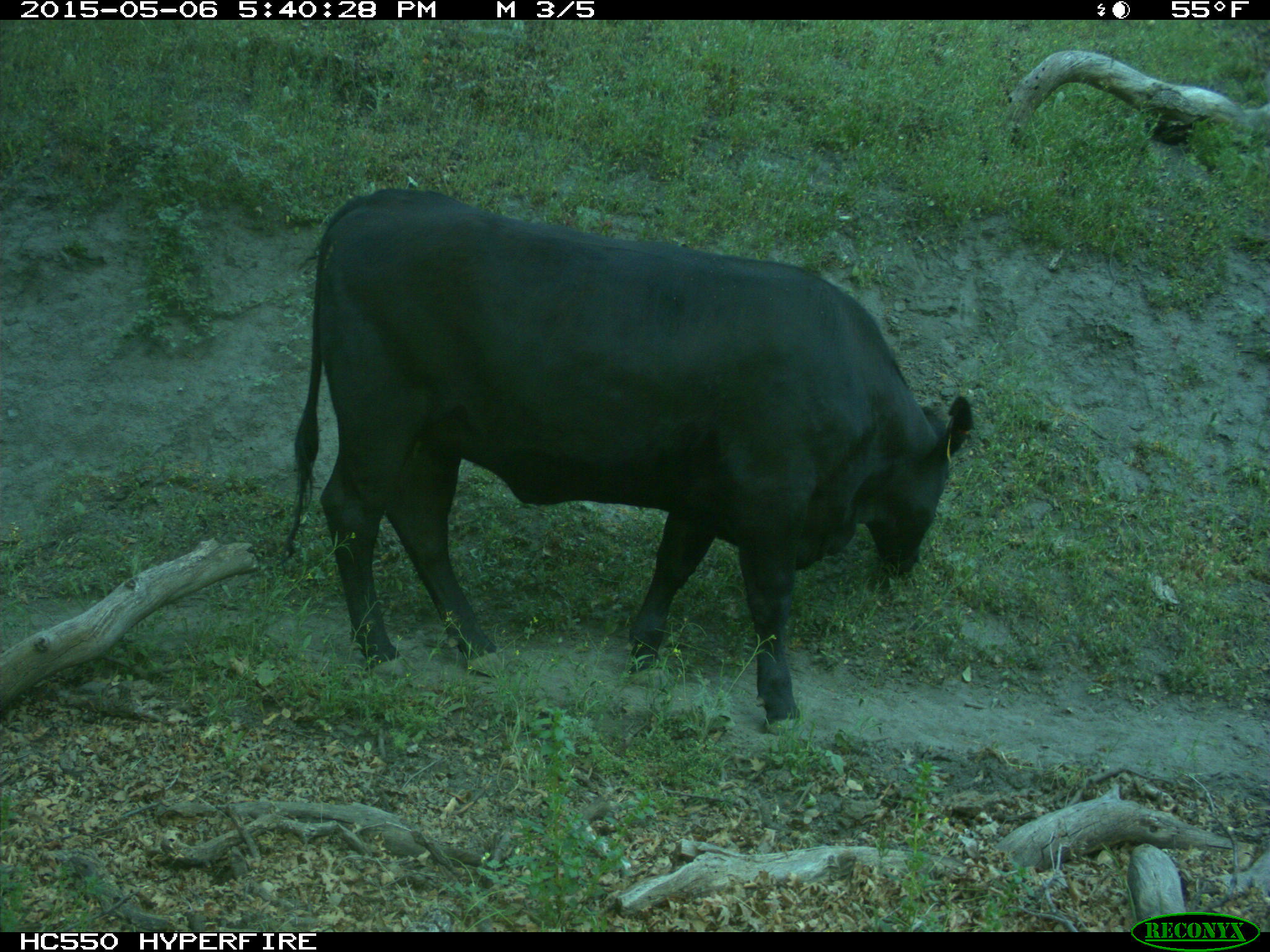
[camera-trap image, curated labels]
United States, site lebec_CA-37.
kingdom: Animalia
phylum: Chordata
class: Mammalia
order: Artiodactyla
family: Bovidae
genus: Bos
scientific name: Bos taurus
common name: domestic cow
Bos taurus (domestic cow).